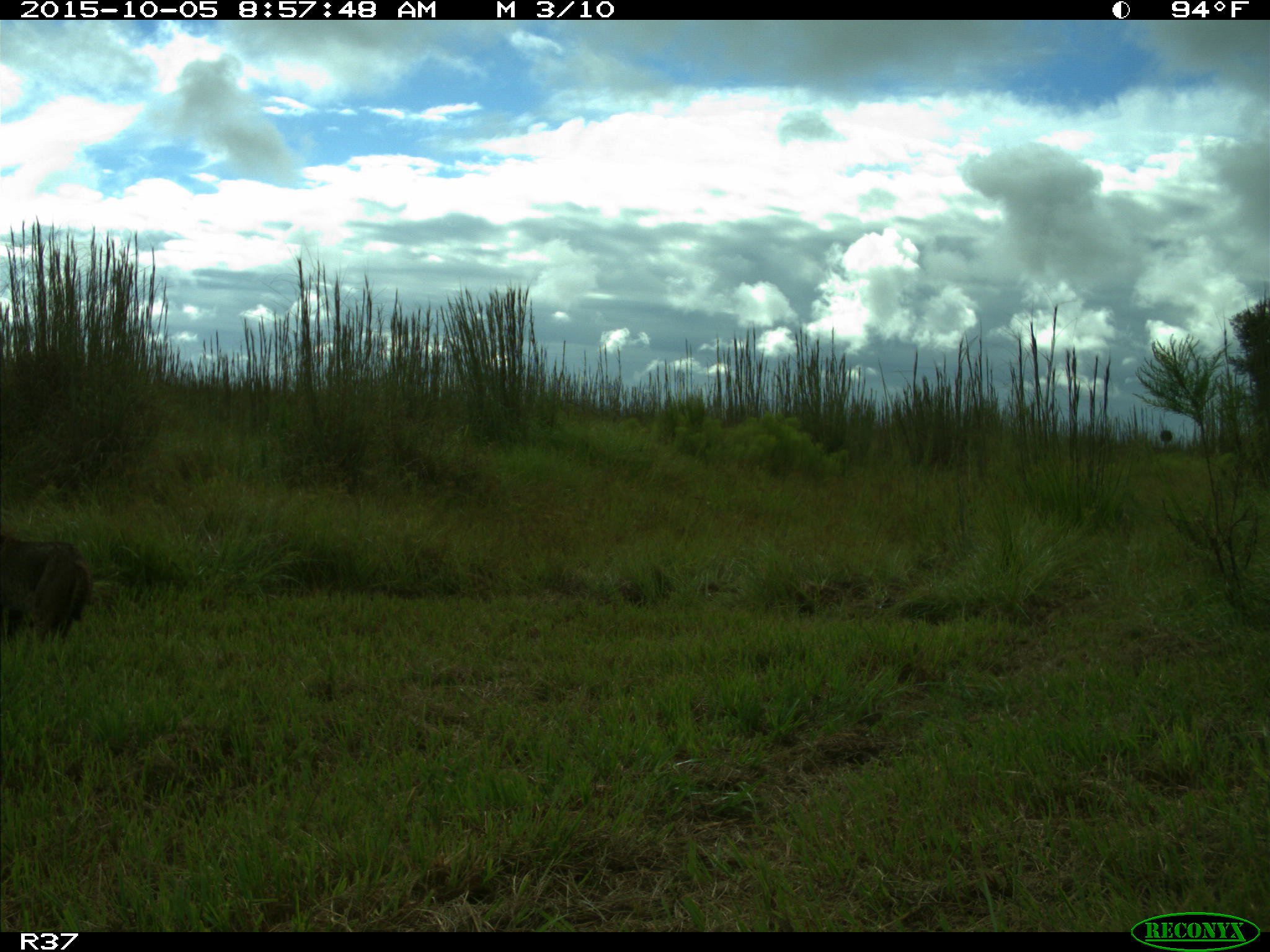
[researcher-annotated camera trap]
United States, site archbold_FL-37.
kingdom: Animalia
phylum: Chordata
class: Mammalia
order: Carnivora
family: Felidae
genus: Lynx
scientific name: Lynx rufus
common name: bobcat